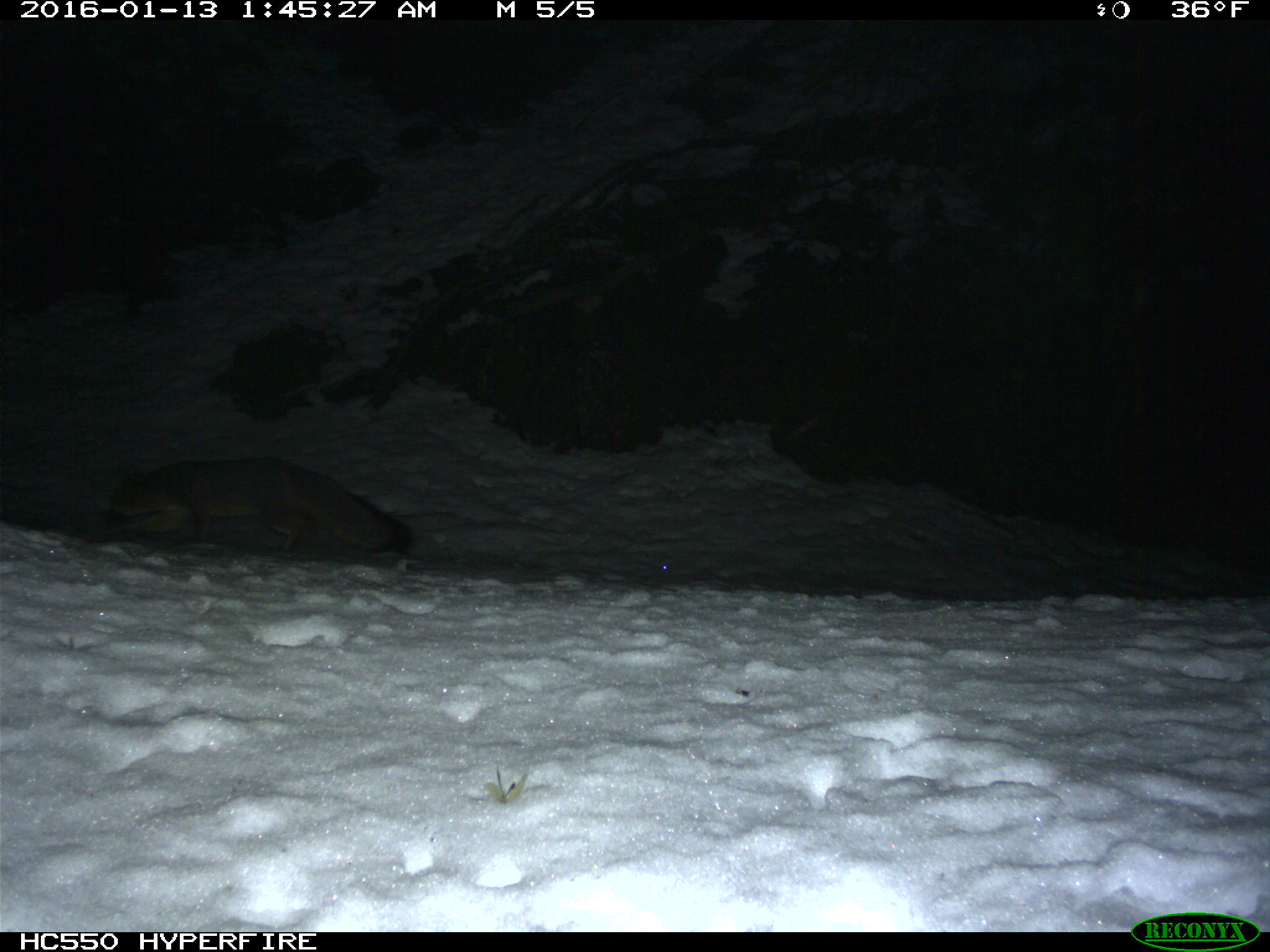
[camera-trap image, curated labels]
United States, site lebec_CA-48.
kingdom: Animalia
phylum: Chordata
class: Mammalia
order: Carnivora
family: Canidae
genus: Urocyon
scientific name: Urocyon cinereoargenteus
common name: gray fox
Urocyon cinereoargenteus (gray fox).